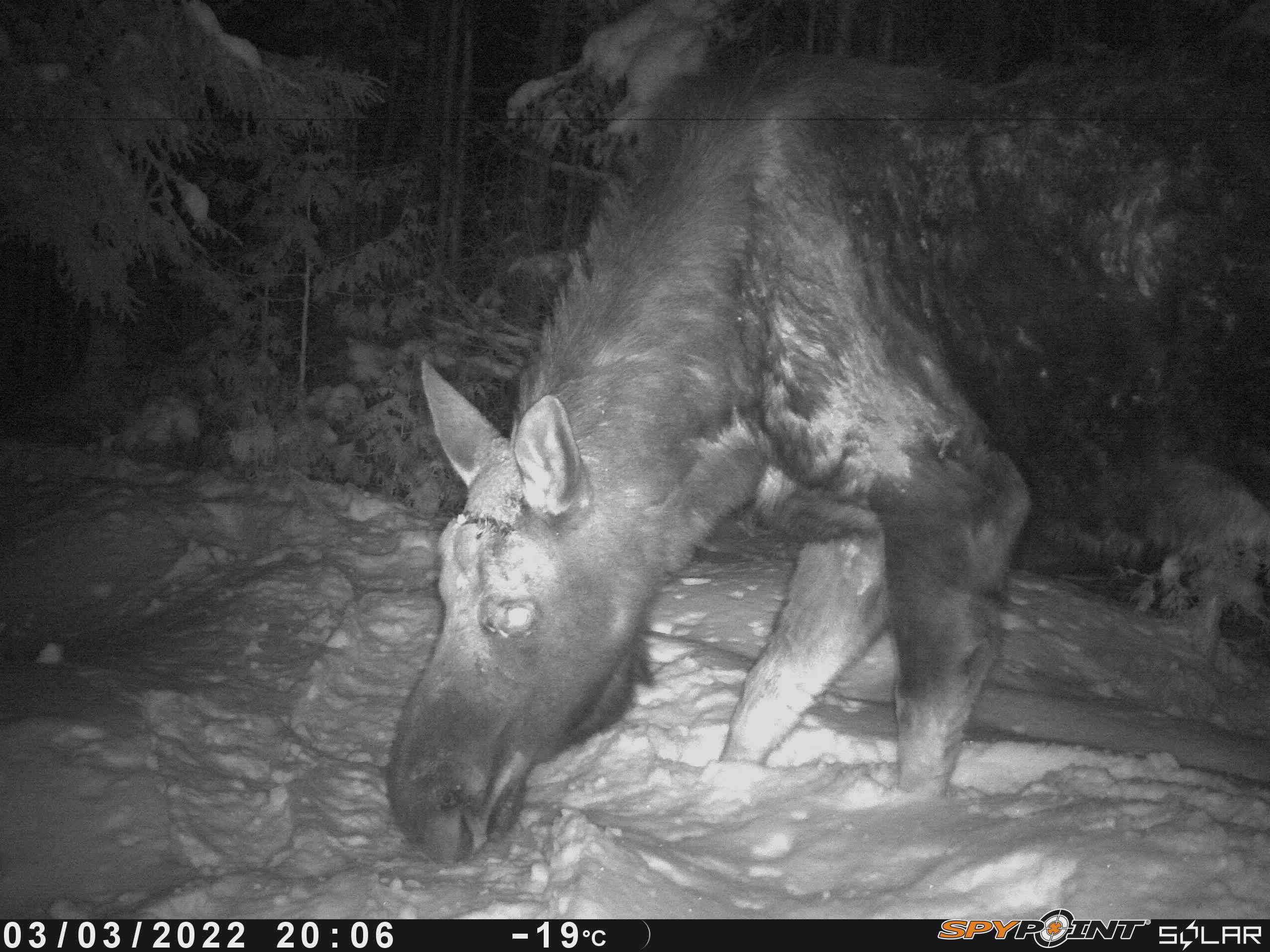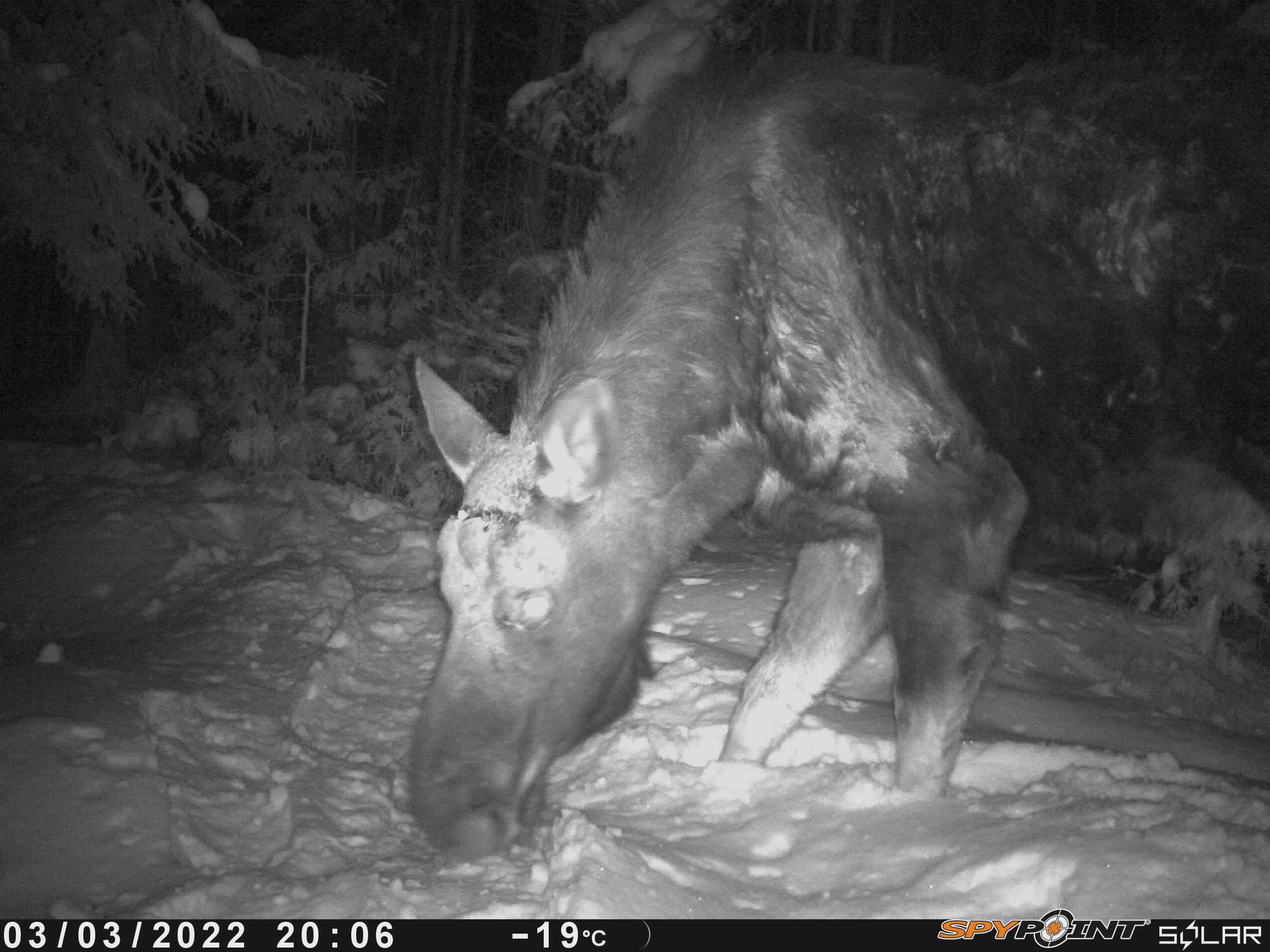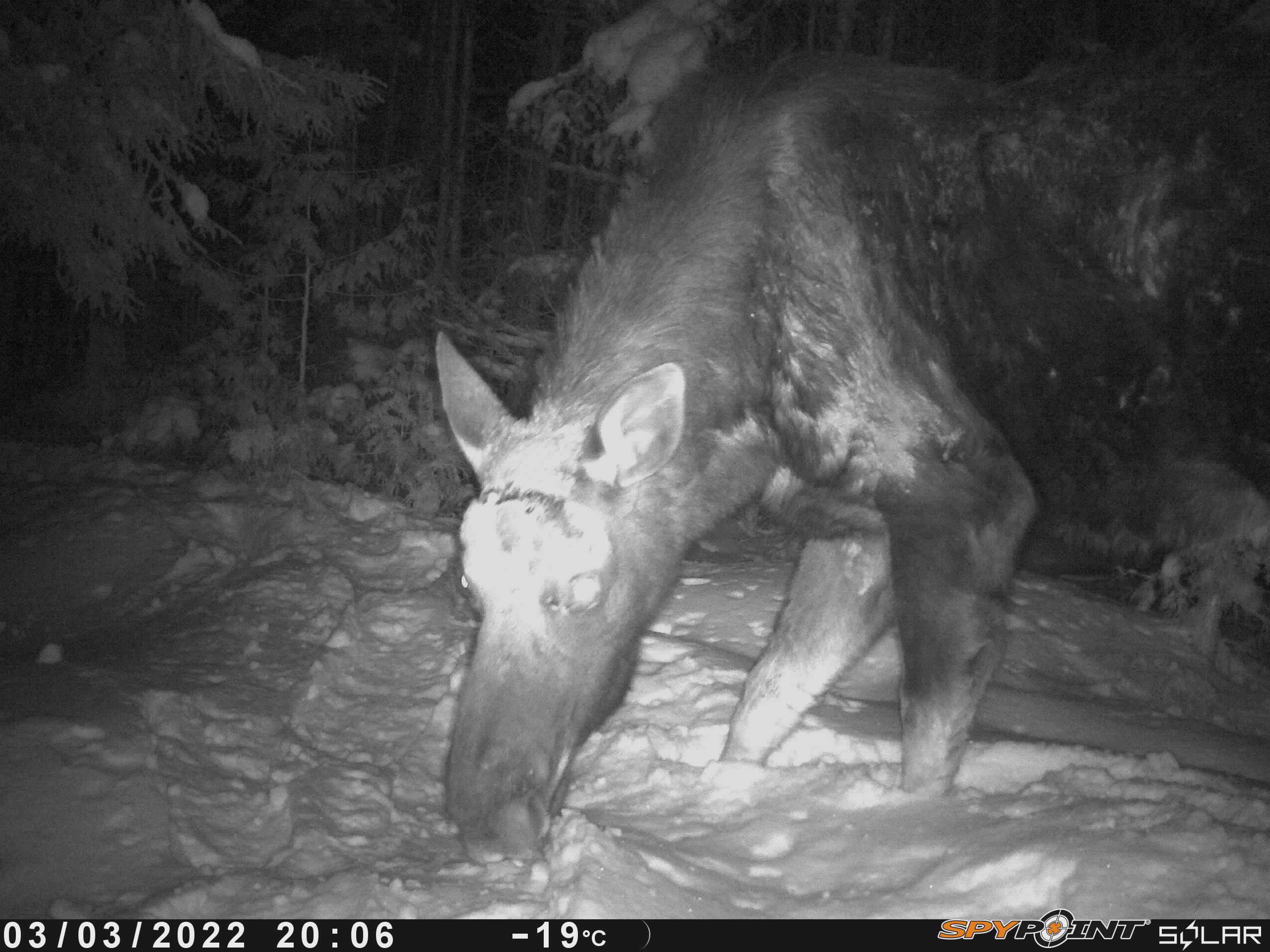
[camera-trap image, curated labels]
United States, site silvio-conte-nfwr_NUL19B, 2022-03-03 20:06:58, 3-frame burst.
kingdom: Animalia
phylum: Chordata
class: Mammalia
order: Artiodactyla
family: Cervidae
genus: Alces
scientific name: Alces alces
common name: moose